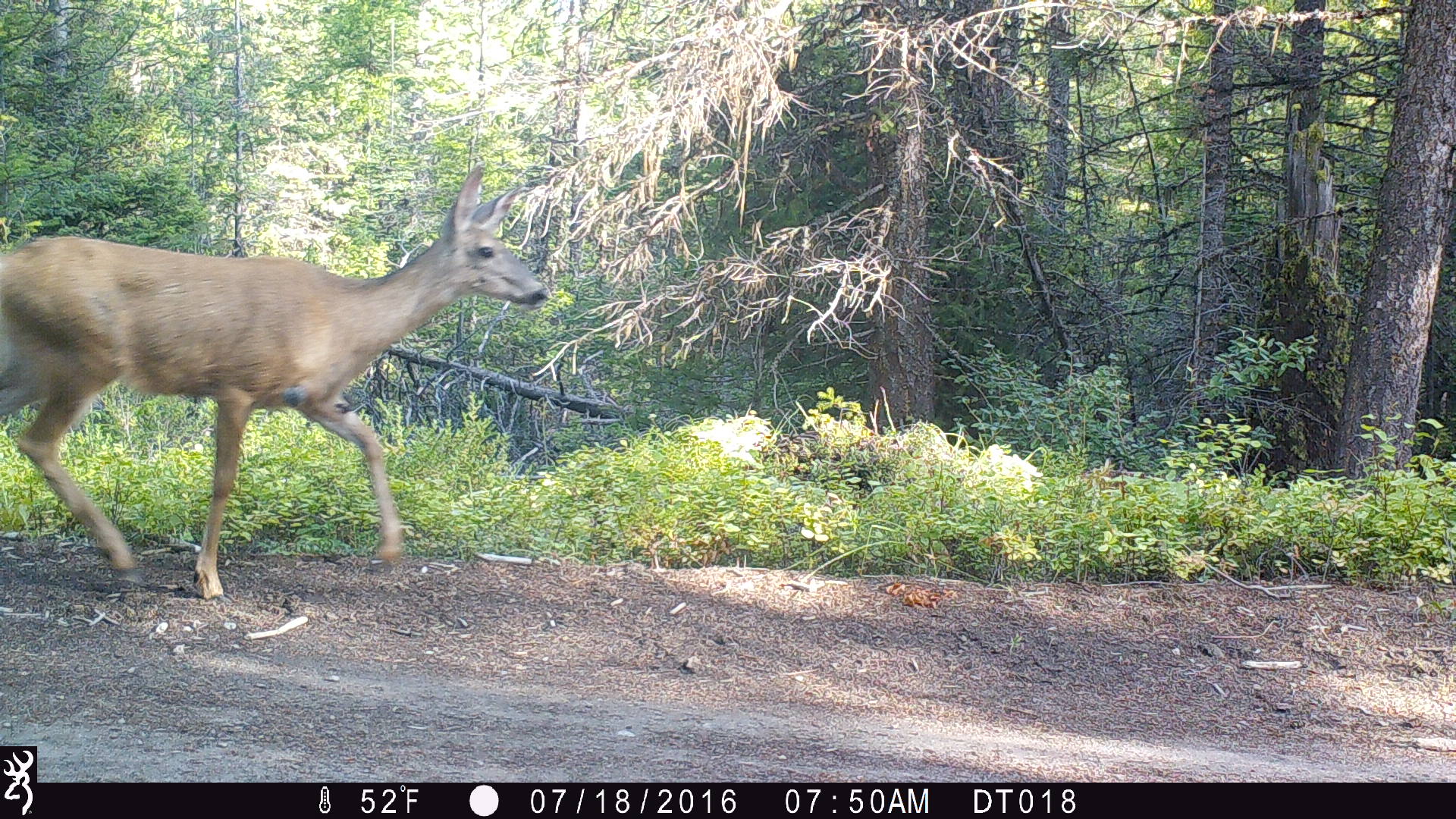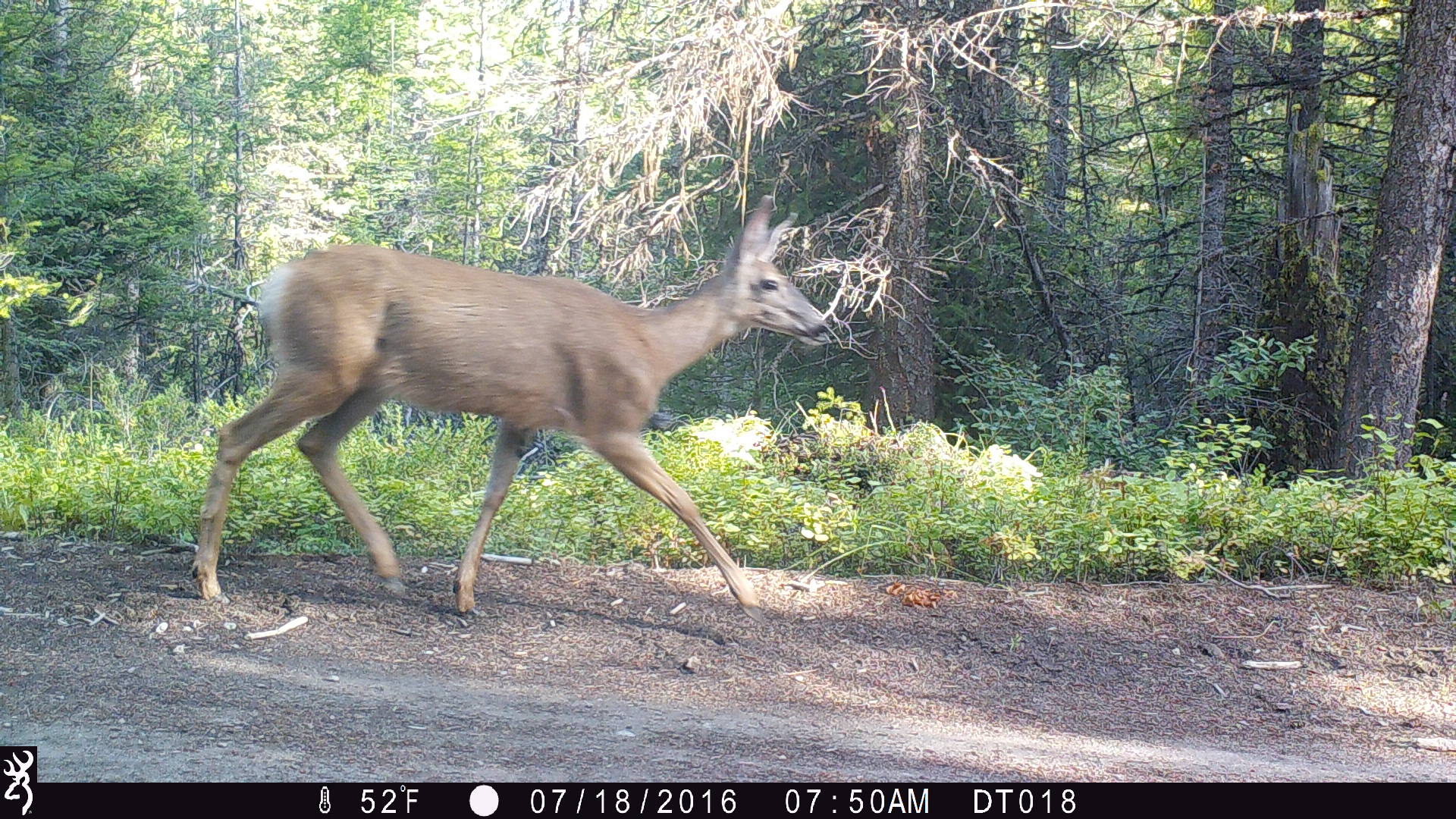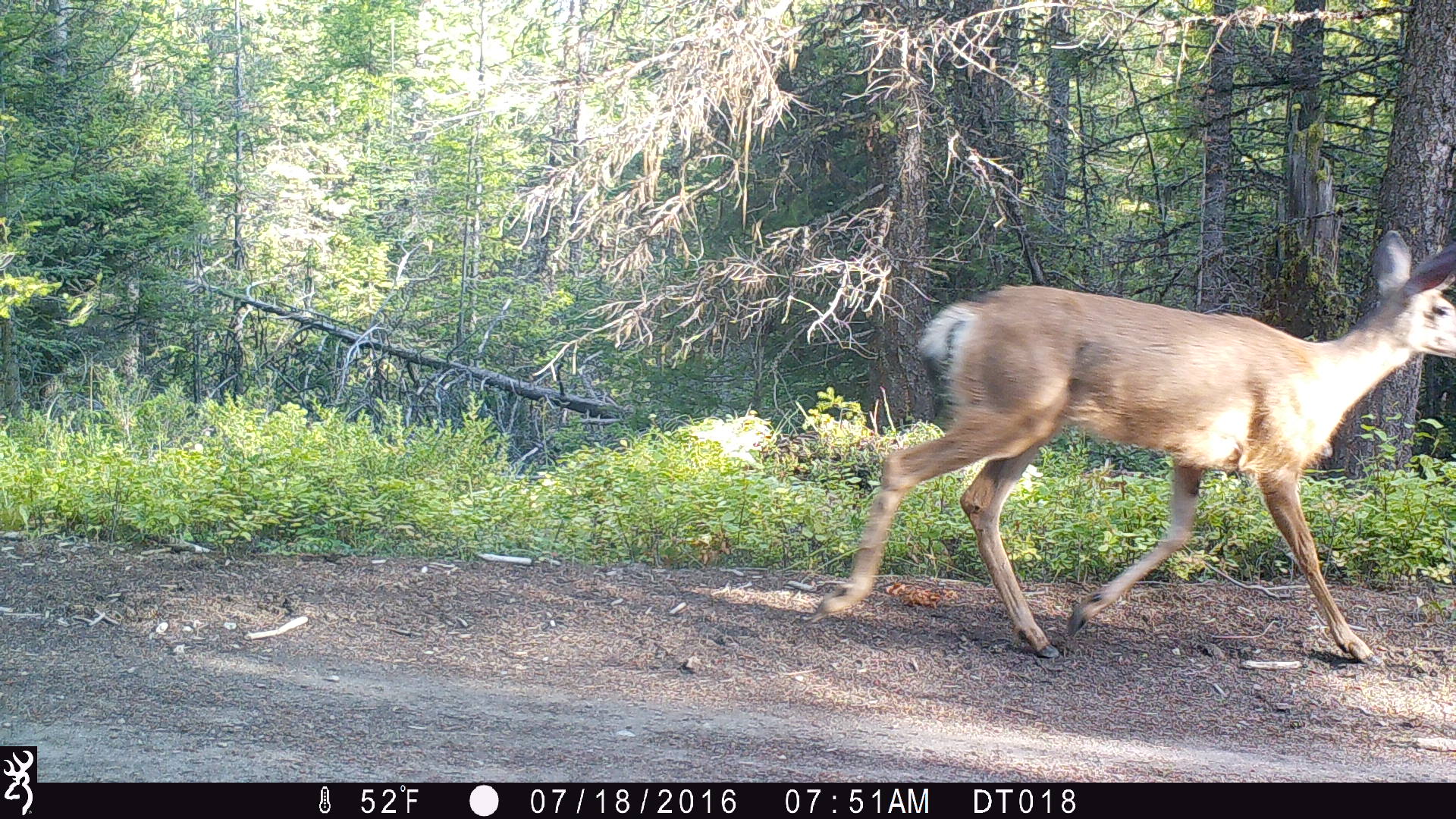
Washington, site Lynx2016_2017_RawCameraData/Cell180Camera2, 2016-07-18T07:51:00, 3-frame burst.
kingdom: Animalia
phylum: Chordata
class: Mammalia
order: Artiodactyla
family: Cervidae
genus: Odocoileus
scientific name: Odocoileus hemionus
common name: mule deer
Odocoileus hemionus (mule deer). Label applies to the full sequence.